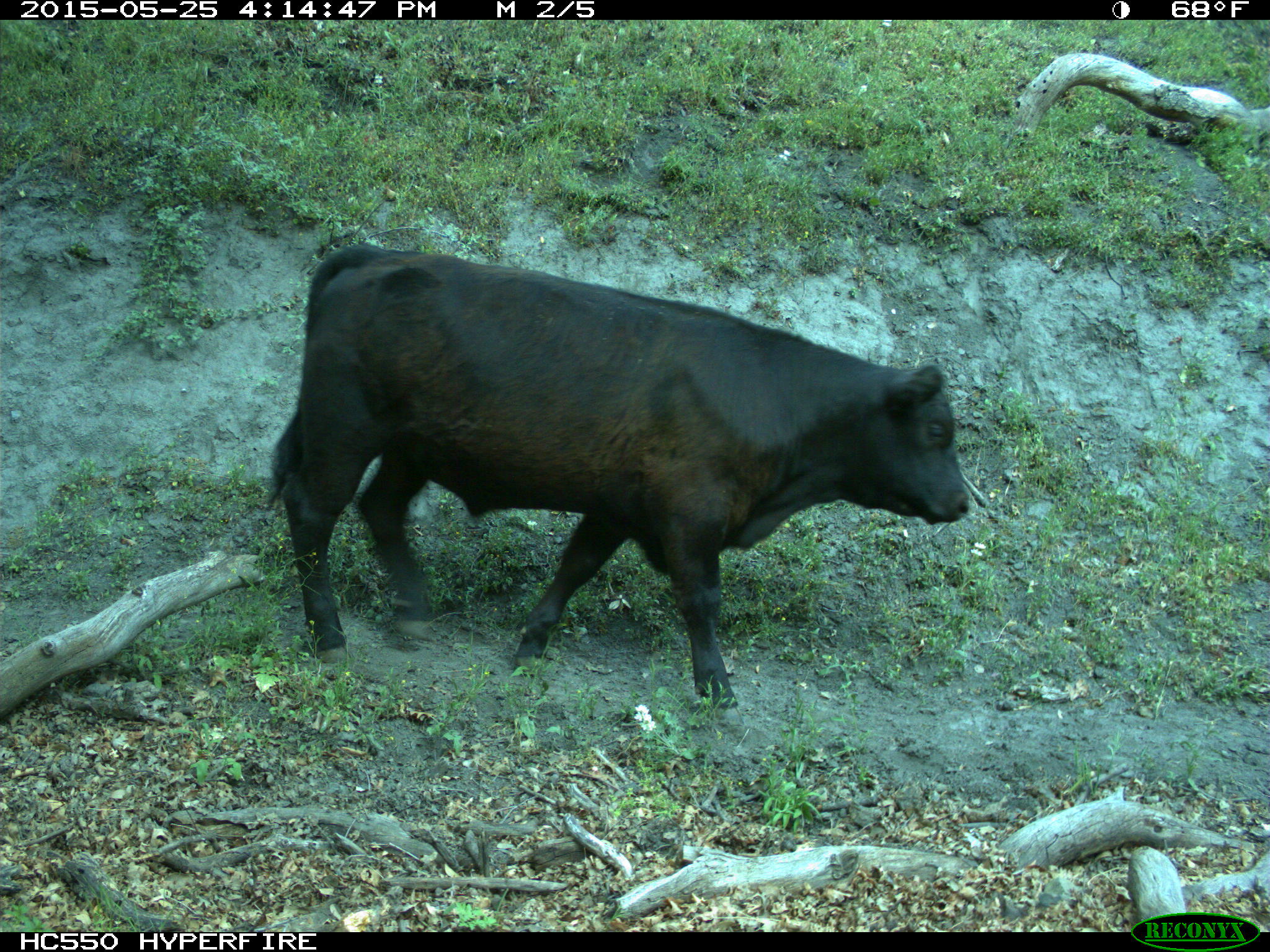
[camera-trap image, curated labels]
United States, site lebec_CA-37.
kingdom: Animalia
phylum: Chordata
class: Mammalia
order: Artiodactyla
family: Bovidae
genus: Bos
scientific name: Bos taurus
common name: domestic cow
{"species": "Bos taurus (domestic cow)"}